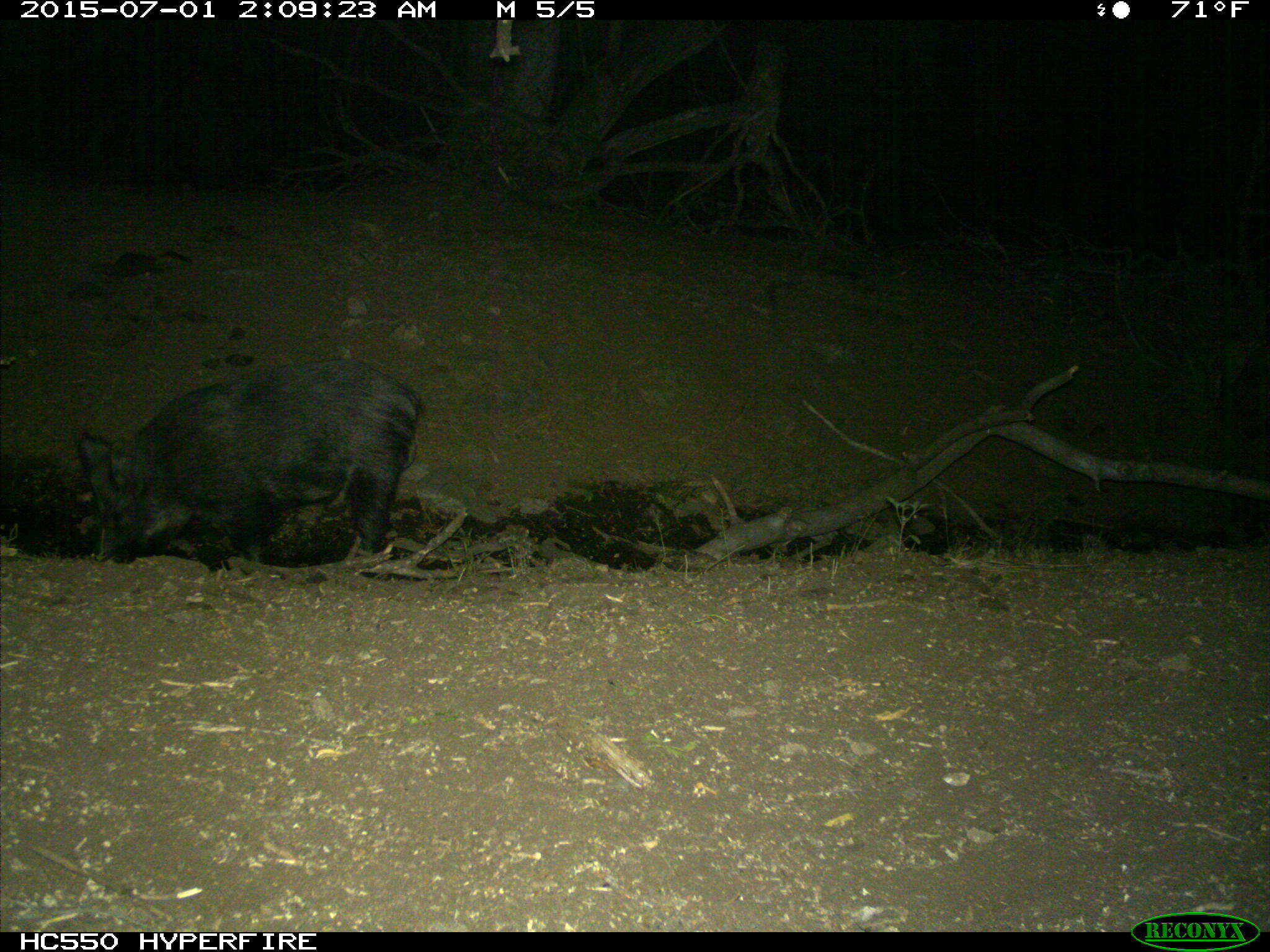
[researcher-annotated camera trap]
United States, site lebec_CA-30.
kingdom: Animalia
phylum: Chordata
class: Mammalia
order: Artiodactyla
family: Suidae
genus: Sus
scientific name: Sus scrofa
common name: wild boar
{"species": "Sus scrofa (wild boar)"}